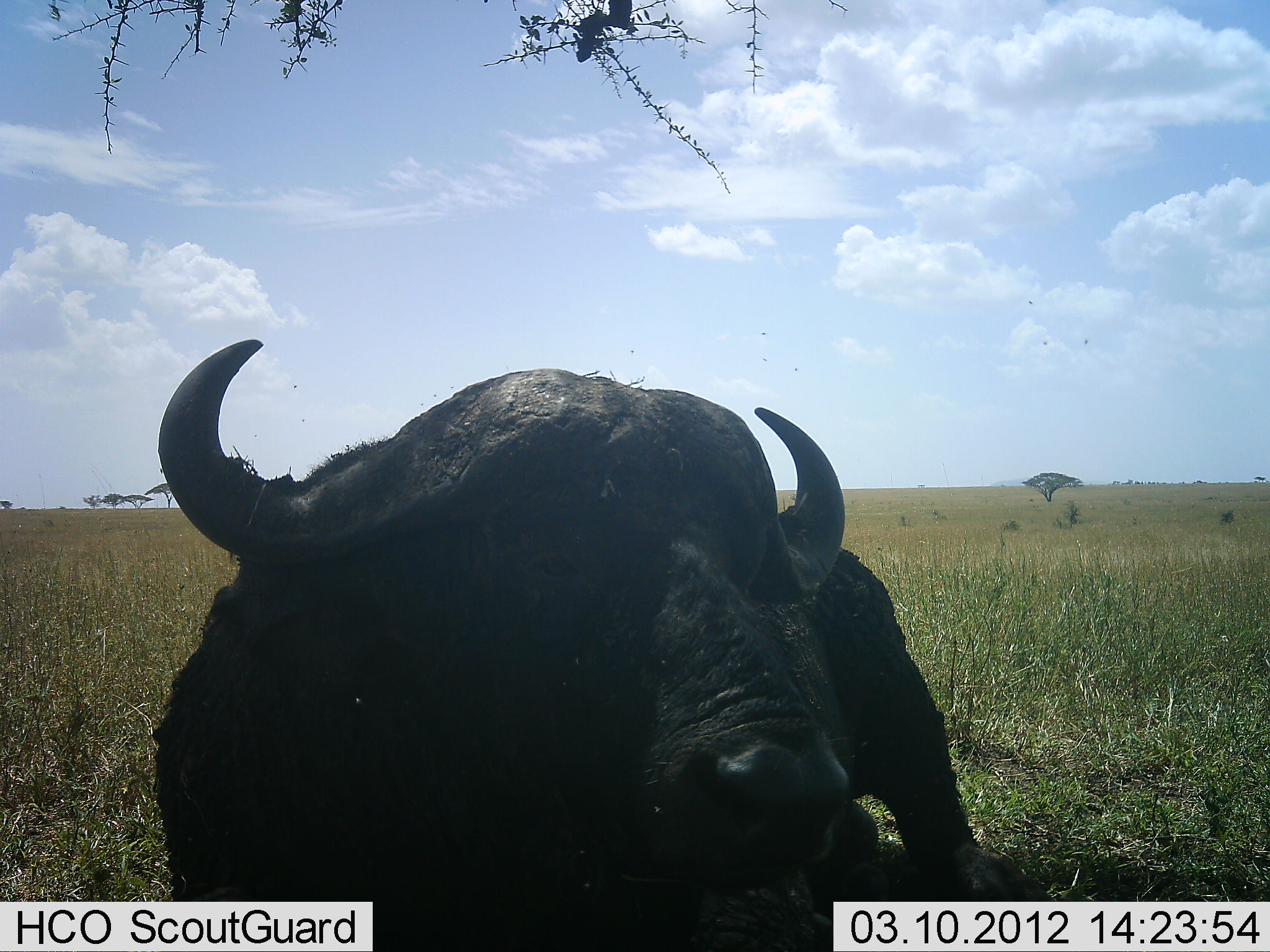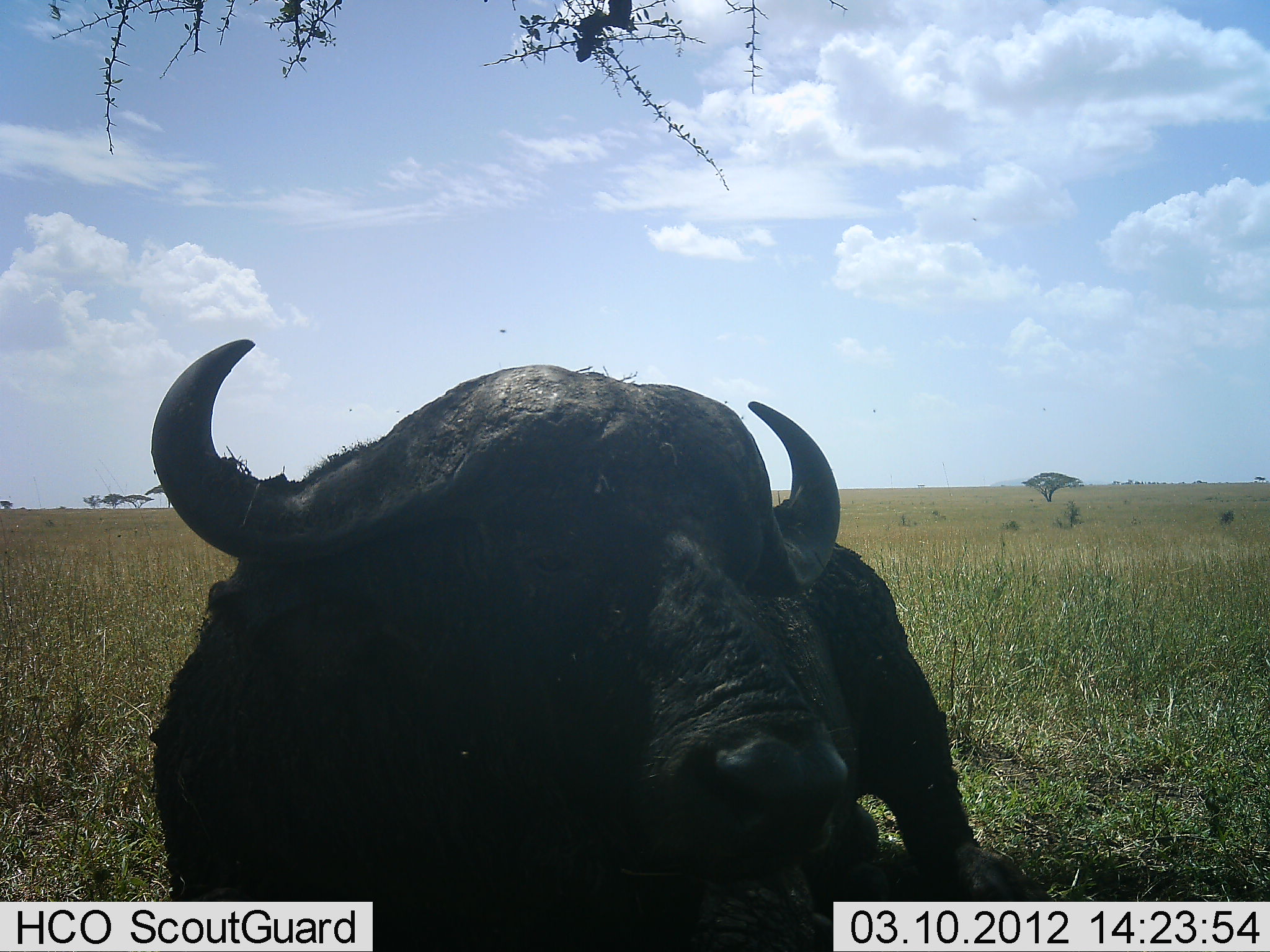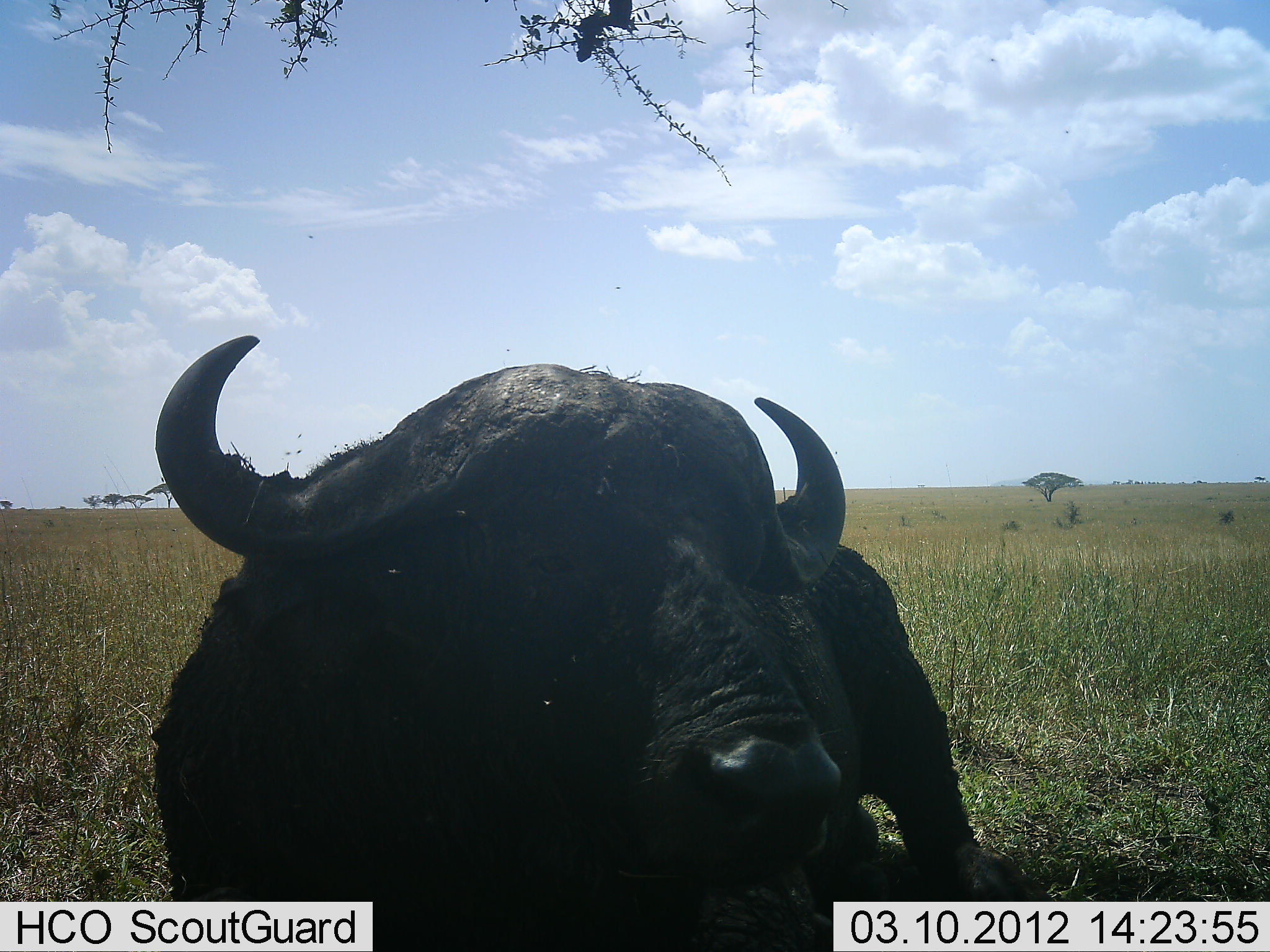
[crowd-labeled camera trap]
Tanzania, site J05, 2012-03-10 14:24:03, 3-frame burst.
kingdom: Animalia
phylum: Chordata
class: Mammalia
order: Artiodactyla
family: Bovidae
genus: Syncerus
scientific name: Syncerus caffer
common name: cape buffalo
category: buffalo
Buffalo (cape buffalo) (Syncerus caffer), count 1. Behavior (volunteer vote fractions): standing 36%, resting 64%, moving 0%, interacting 0%. Young present (vote fraction): 0%. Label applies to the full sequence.